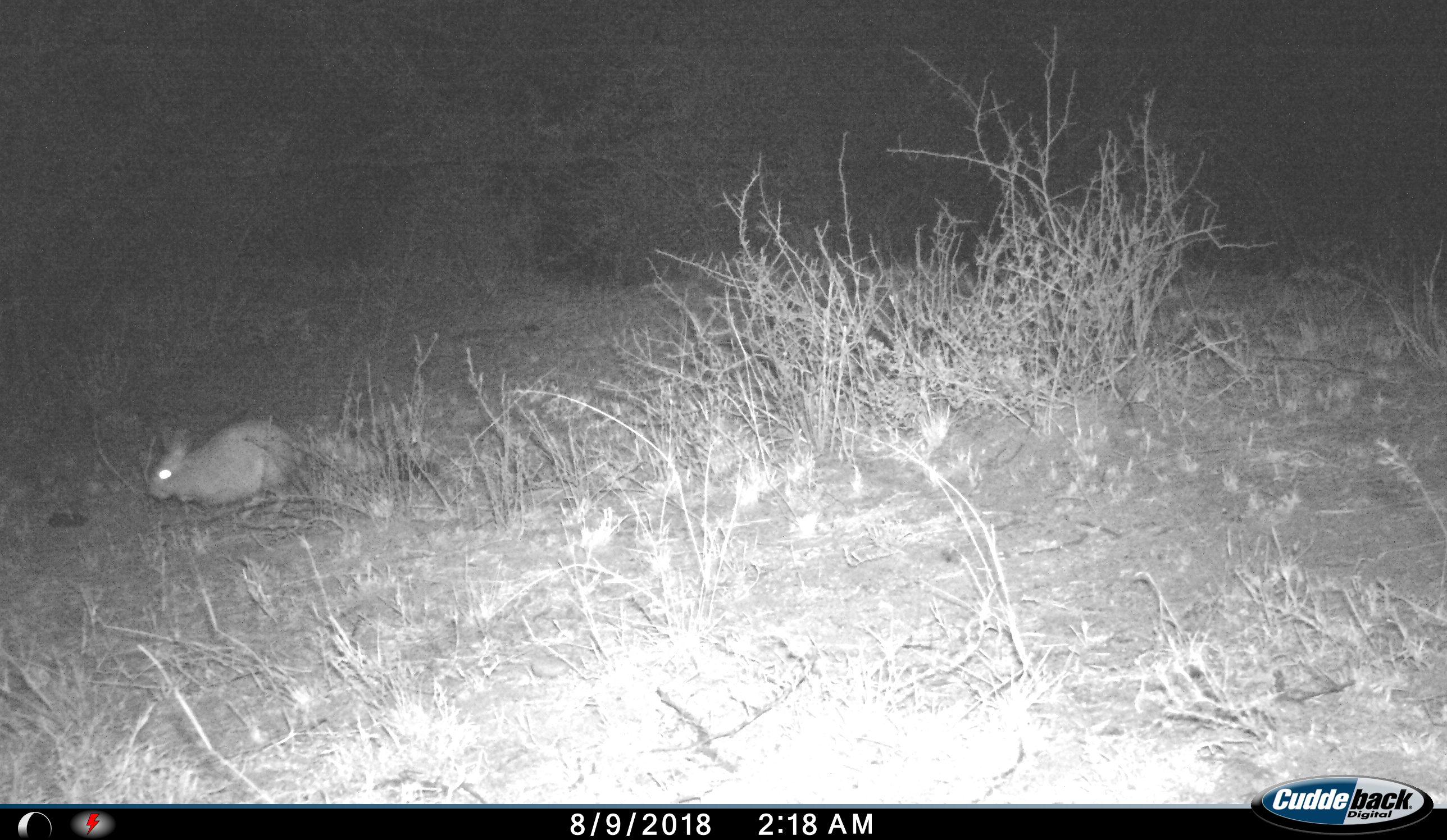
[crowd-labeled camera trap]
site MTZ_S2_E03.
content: unidentified animal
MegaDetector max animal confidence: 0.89